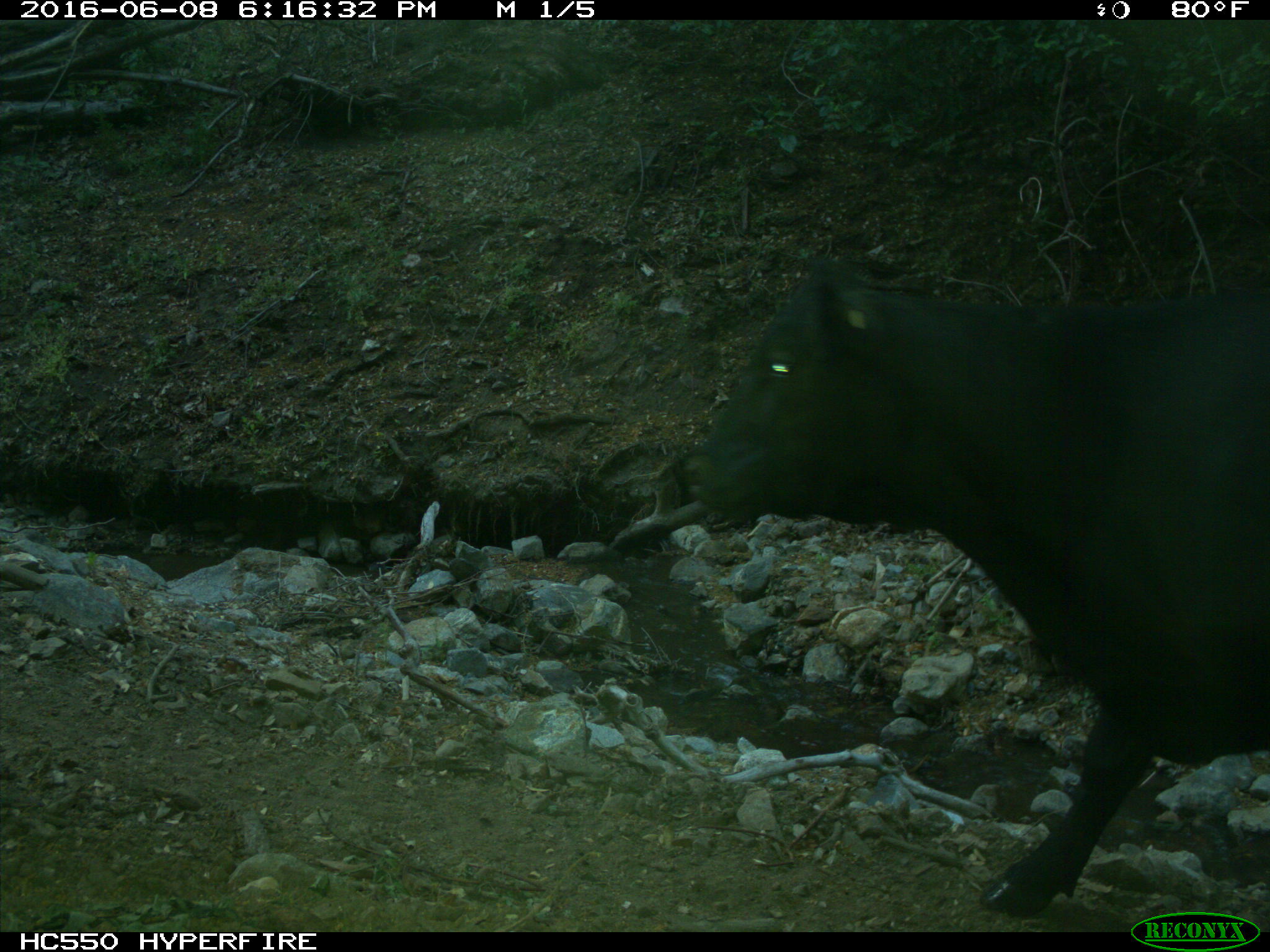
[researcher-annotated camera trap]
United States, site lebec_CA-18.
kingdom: Animalia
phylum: Chordata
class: Mammalia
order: Artiodactyla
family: Bovidae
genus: Bos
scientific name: Bos taurus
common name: domestic cow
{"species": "Bos taurus (domestic cow)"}